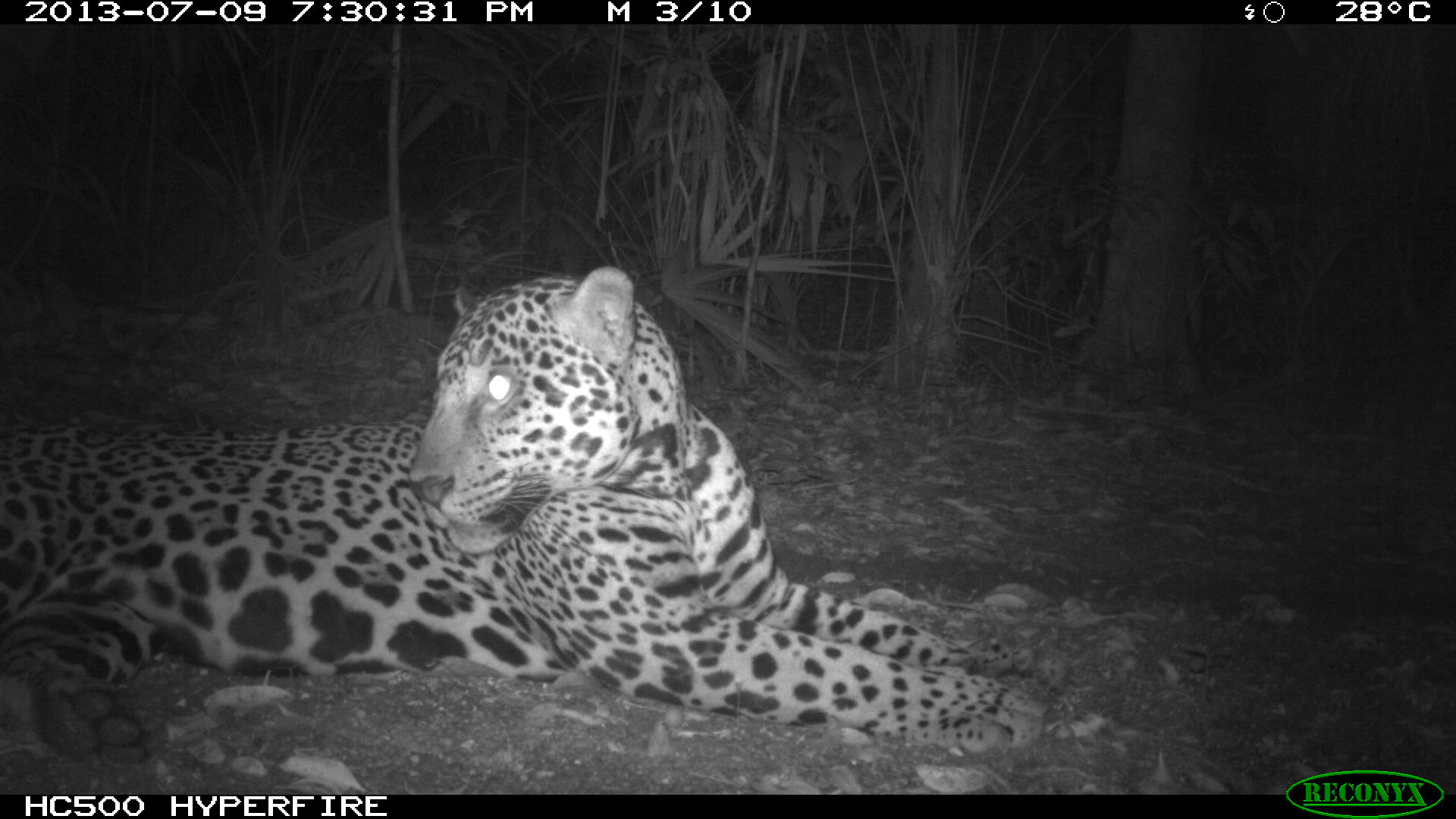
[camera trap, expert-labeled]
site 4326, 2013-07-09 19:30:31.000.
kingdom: Animalia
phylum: Chordata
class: Mammalia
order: Carnivora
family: Felidae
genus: Panthera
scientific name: Panthera onca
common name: jaguar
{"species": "Panthera onca (jaguar)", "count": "1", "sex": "male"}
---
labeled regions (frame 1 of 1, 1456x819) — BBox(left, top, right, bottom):
panthera onca: BBox(1, 261, 1054, 755)